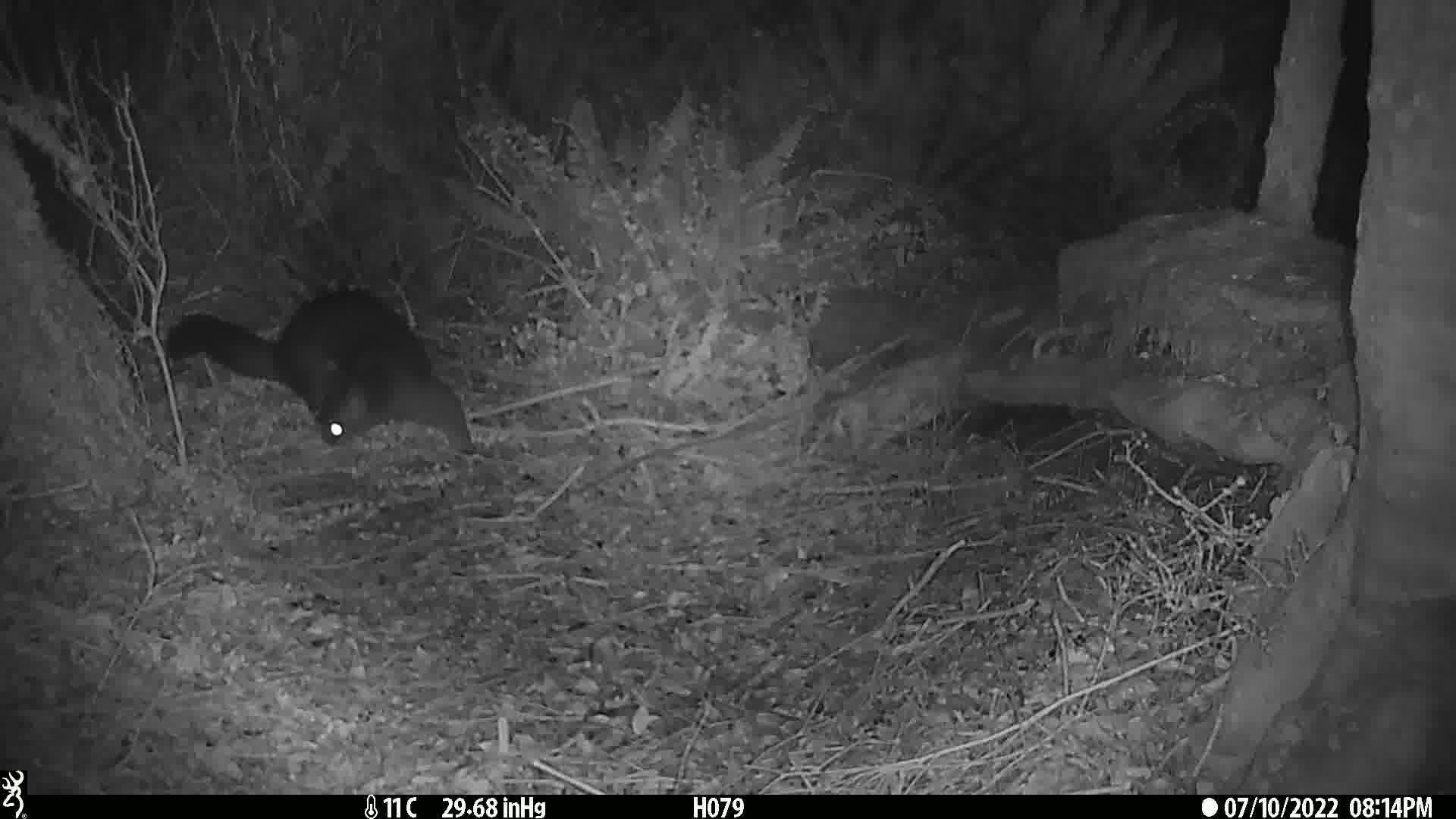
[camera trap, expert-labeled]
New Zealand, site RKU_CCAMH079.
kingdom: Animalia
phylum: Chordata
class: Mammalia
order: Diprotodontia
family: Phalangeridae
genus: Trichosurus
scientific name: Trichosurus vulpecula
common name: common brushtail possum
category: possum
Possum (common brushtail possum) (Trichosurus vulpecula).